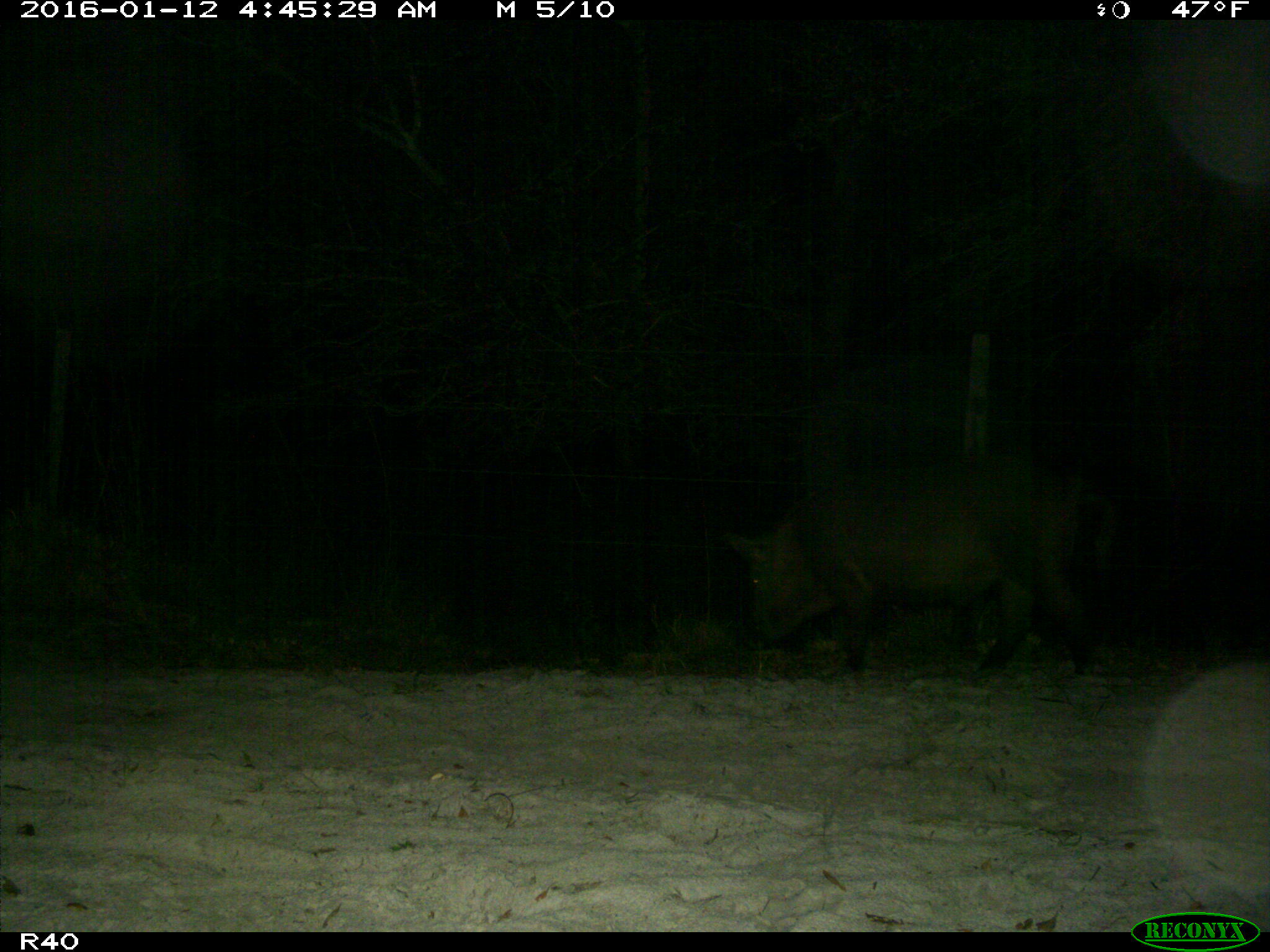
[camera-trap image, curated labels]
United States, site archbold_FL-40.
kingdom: Animalia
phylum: Chordata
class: Mammalia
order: Artiodactyla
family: Suidae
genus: Sus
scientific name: Sus scrofa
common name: wild boar